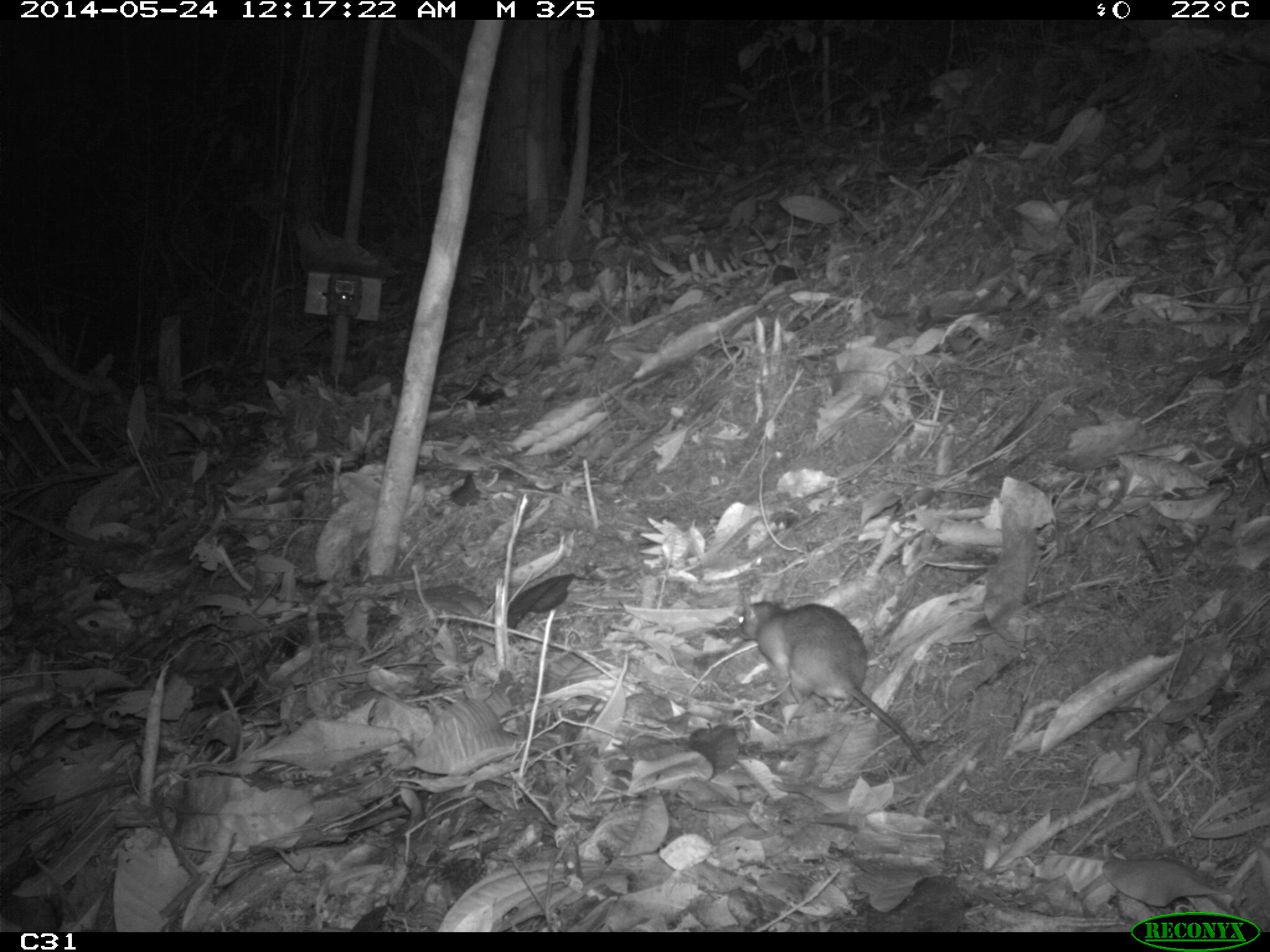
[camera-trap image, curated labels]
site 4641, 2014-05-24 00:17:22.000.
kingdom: Animalia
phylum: Chordata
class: Mammalia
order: Rodentia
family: Muridae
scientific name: Muridae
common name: mice, rats, and gerbils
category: unknown mouse or rat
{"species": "unknown mouse or rat (mice, rats, and gerbils) (Muridae)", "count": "1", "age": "adult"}